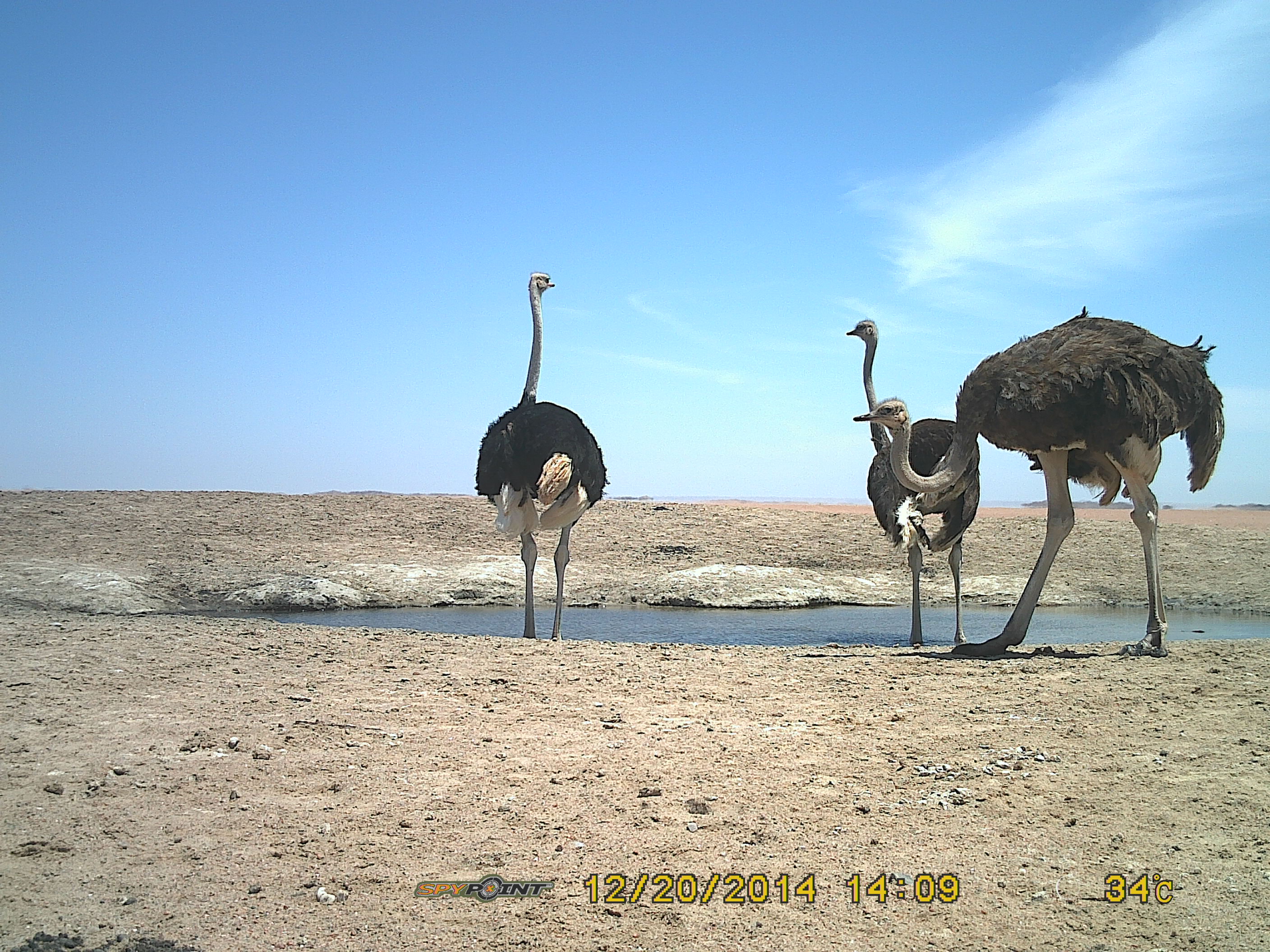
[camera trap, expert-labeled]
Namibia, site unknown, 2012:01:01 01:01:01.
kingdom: Animalia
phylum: Chordata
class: Aves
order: Struthioniformes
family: Struthionidae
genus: Struthio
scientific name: Struthio camelus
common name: common ostrich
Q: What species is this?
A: Struthio camelus (common ostrich).